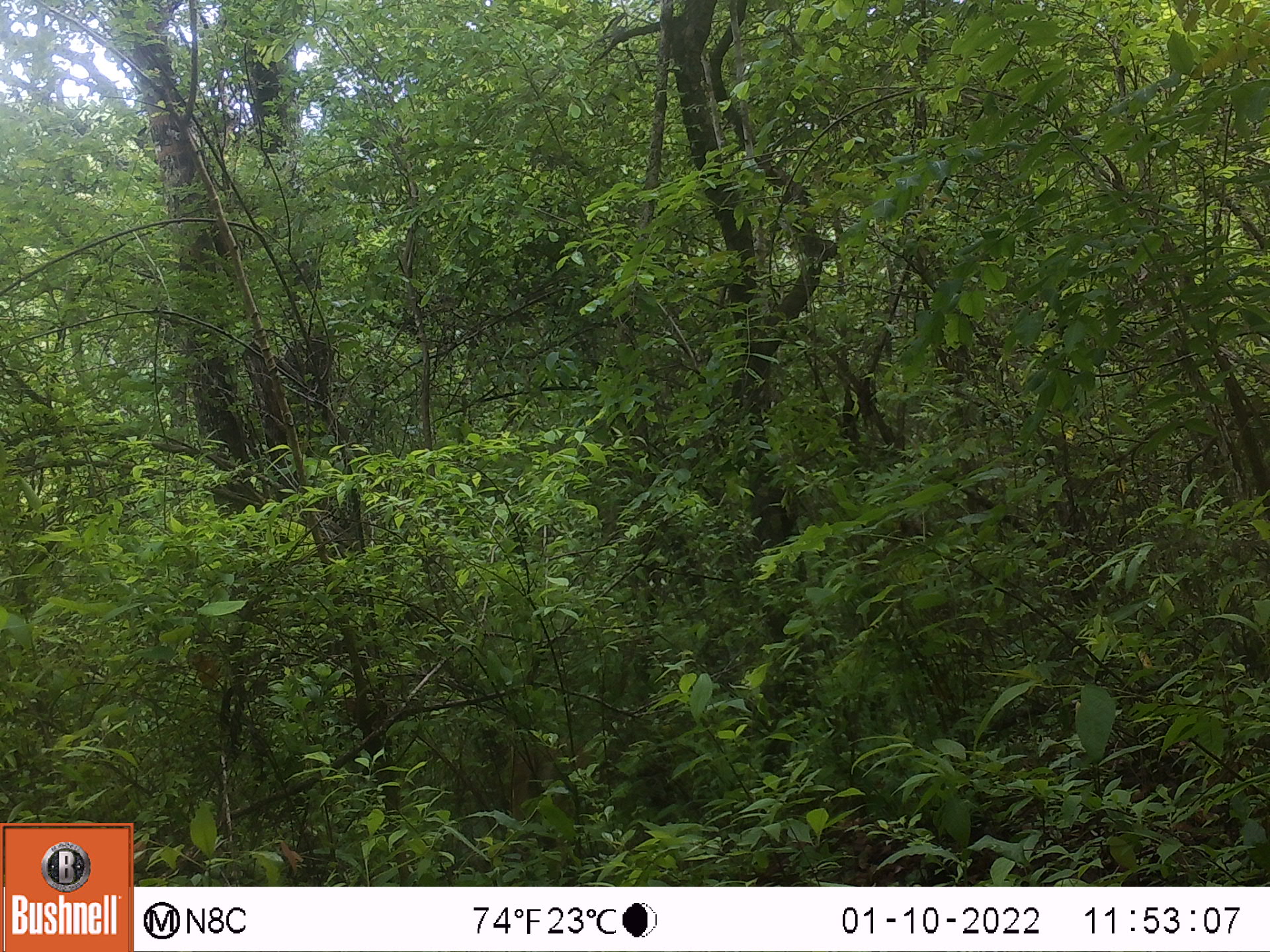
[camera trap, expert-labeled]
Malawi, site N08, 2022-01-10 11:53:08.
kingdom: Animalia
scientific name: Animalia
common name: other animal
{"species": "other animal (Animalia)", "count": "1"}